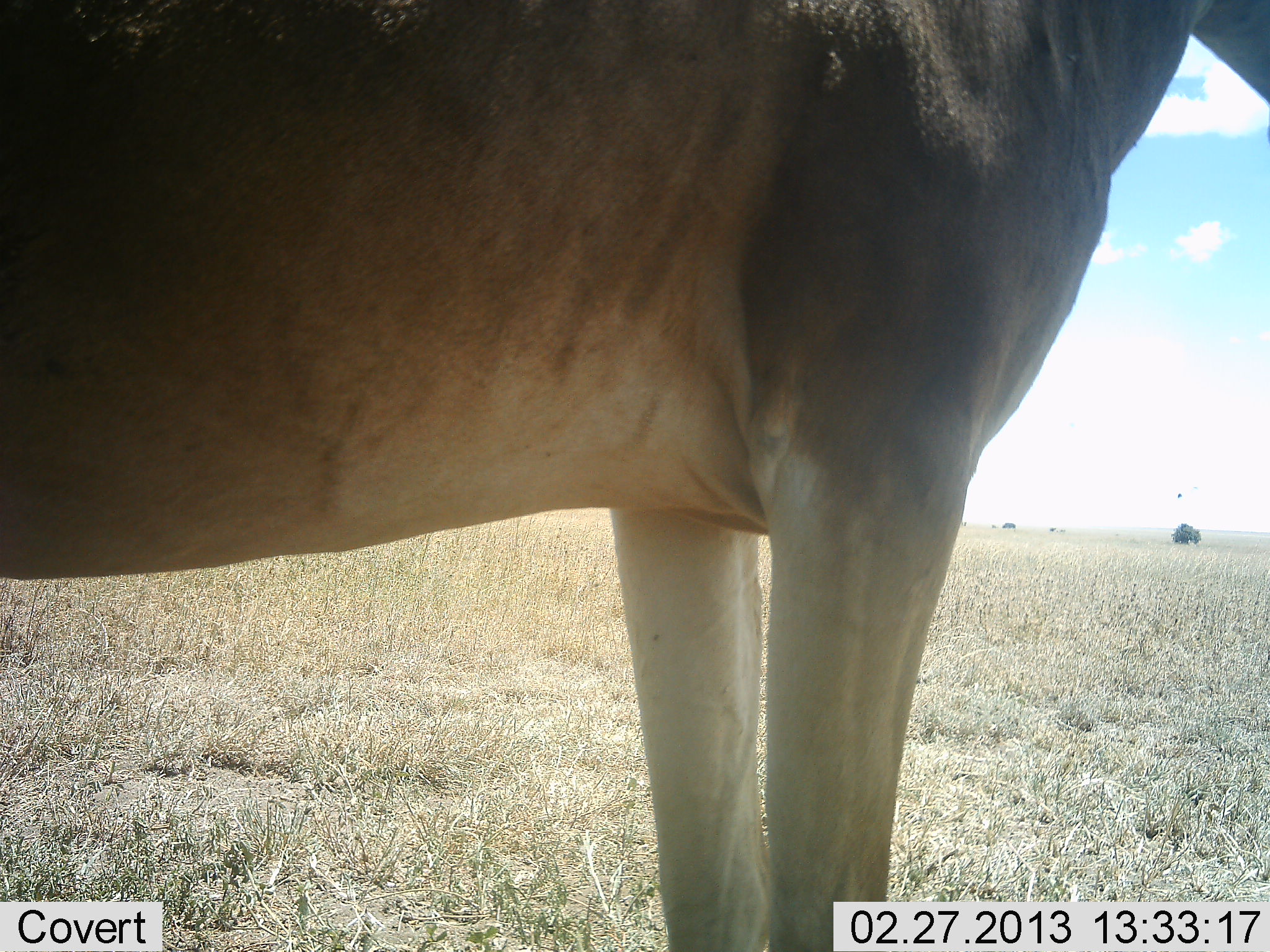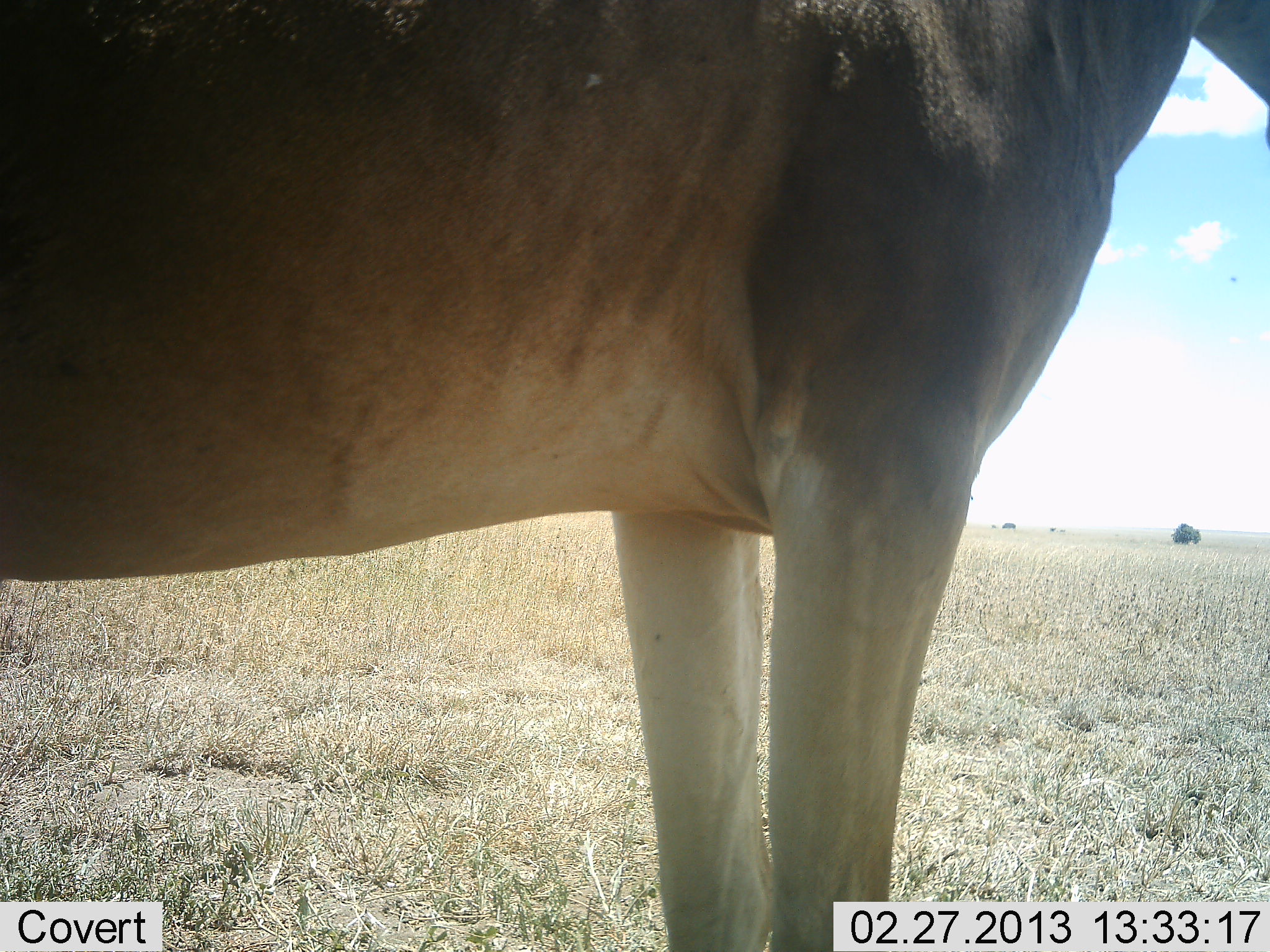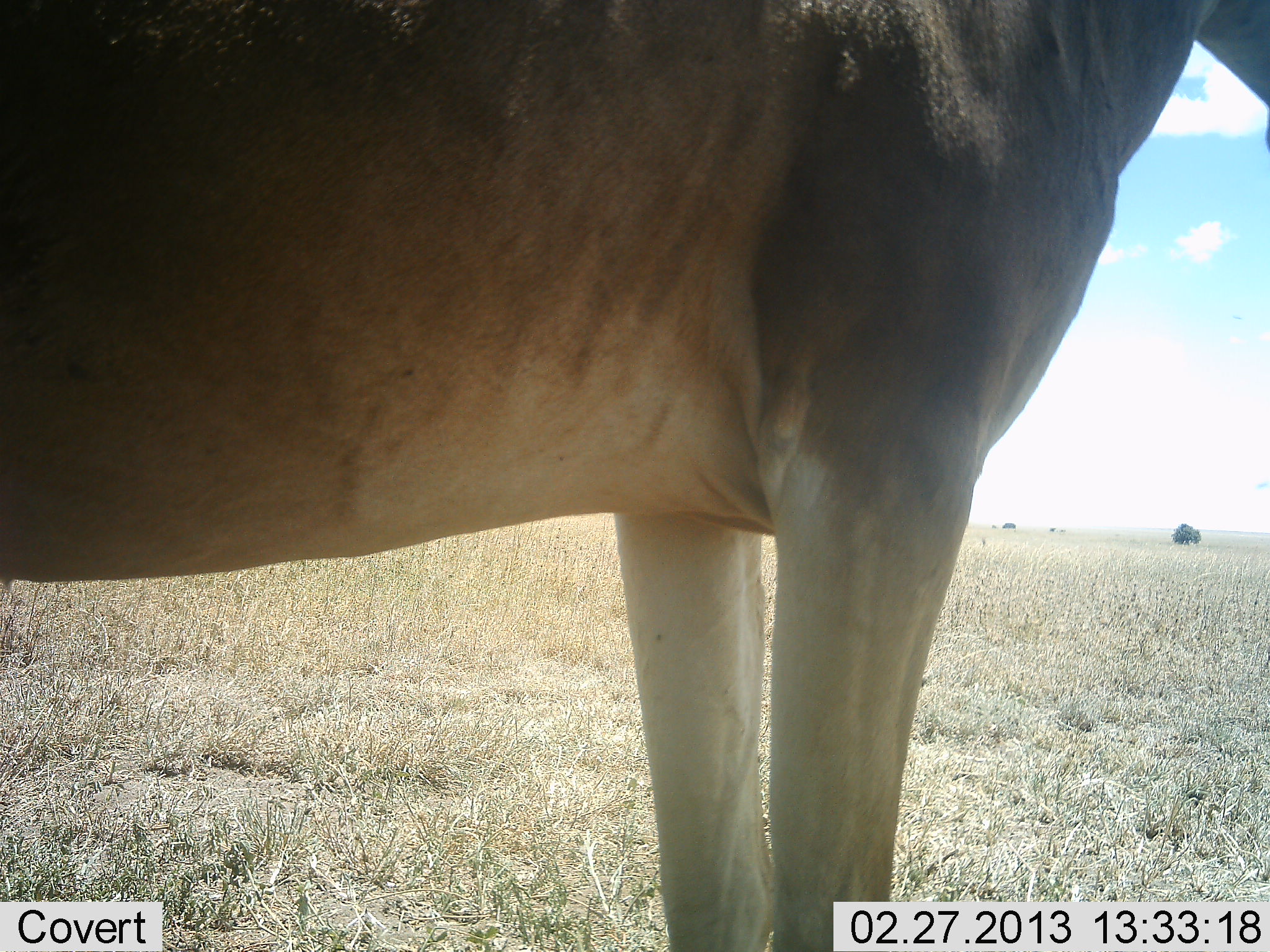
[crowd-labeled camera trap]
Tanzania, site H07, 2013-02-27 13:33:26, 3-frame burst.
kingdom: Animalia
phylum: Chordata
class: Mammalia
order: Artiodactyla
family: Bovidae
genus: Alcelaphus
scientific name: Alcelaphus buselaphus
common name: hartebeest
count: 1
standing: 100%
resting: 0%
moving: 0%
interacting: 0%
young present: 0%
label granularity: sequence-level